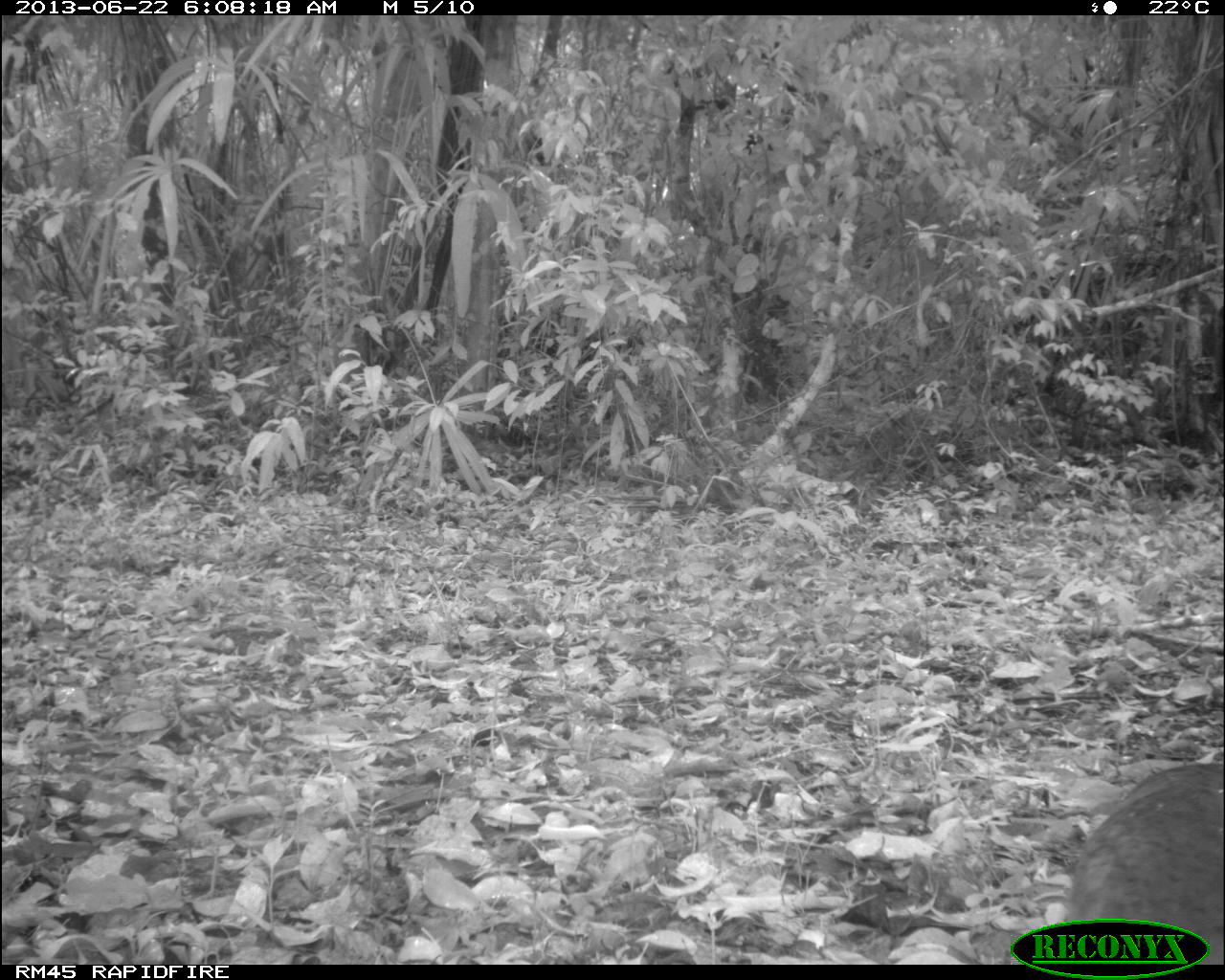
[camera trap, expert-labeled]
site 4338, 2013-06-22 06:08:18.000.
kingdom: Animalia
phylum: Chordata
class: Aves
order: Tinamiformes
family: Tinamidae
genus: Tinamus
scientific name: Tinamus major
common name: great tinamou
Tinamus major (great tinamou), count 1.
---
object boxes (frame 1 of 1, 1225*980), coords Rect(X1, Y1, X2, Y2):
tinamus major: Rect(1071, 760, 1223, 957)